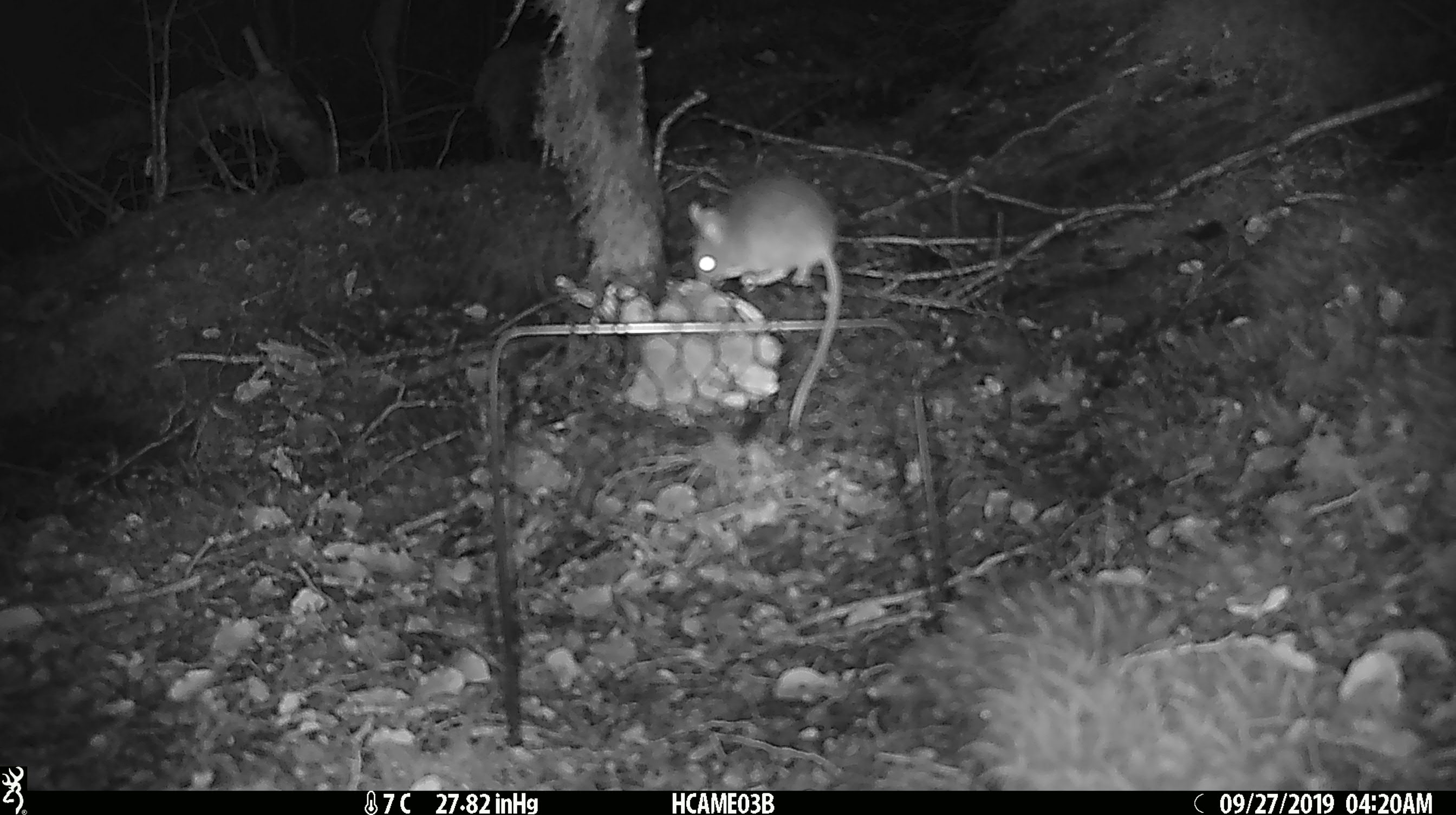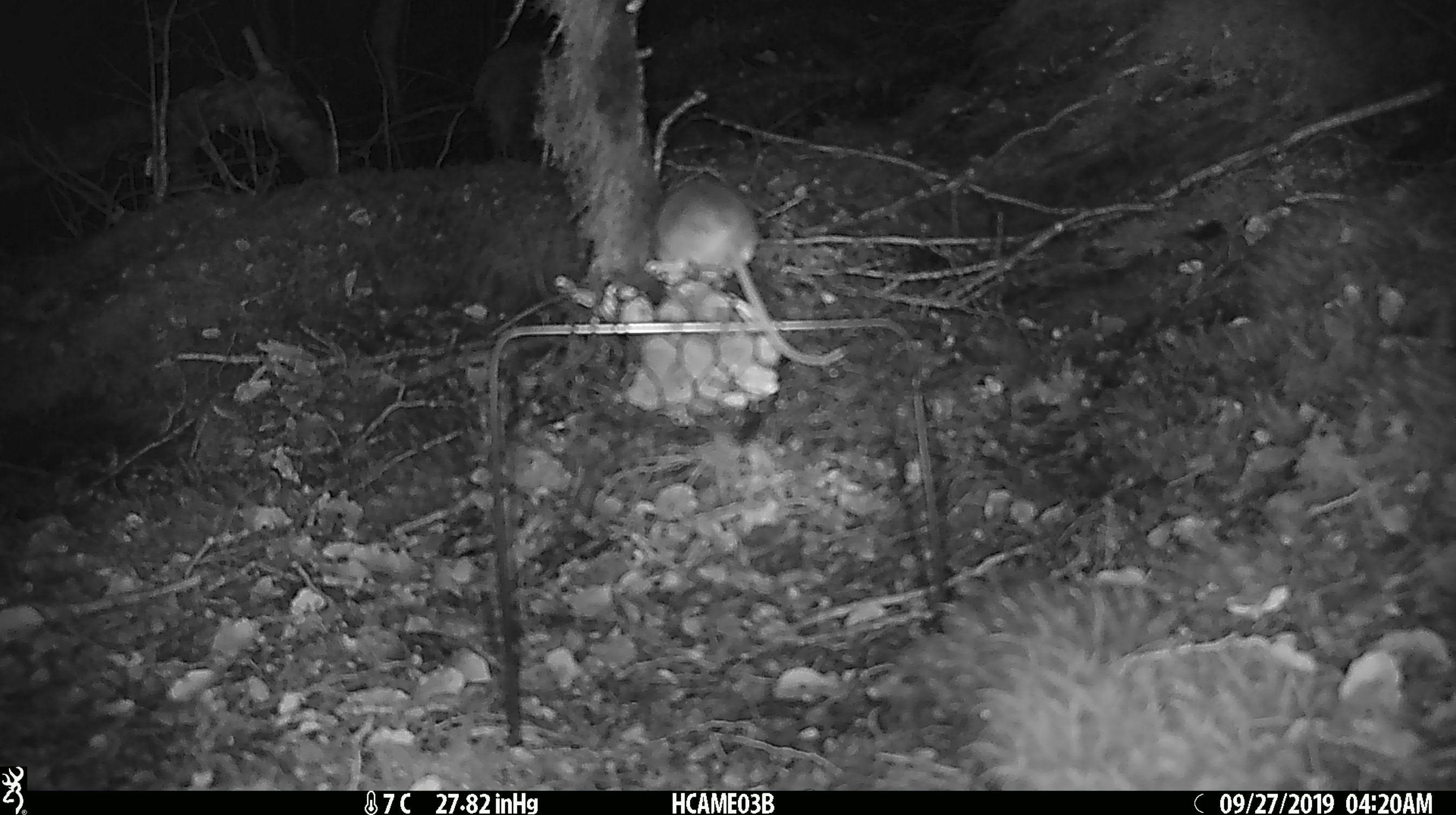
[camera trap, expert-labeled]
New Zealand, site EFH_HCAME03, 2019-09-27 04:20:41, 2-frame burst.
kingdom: Animalia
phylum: Chordata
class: Mammalia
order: Rodentia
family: Muridae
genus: Mus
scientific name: Mus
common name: mouse